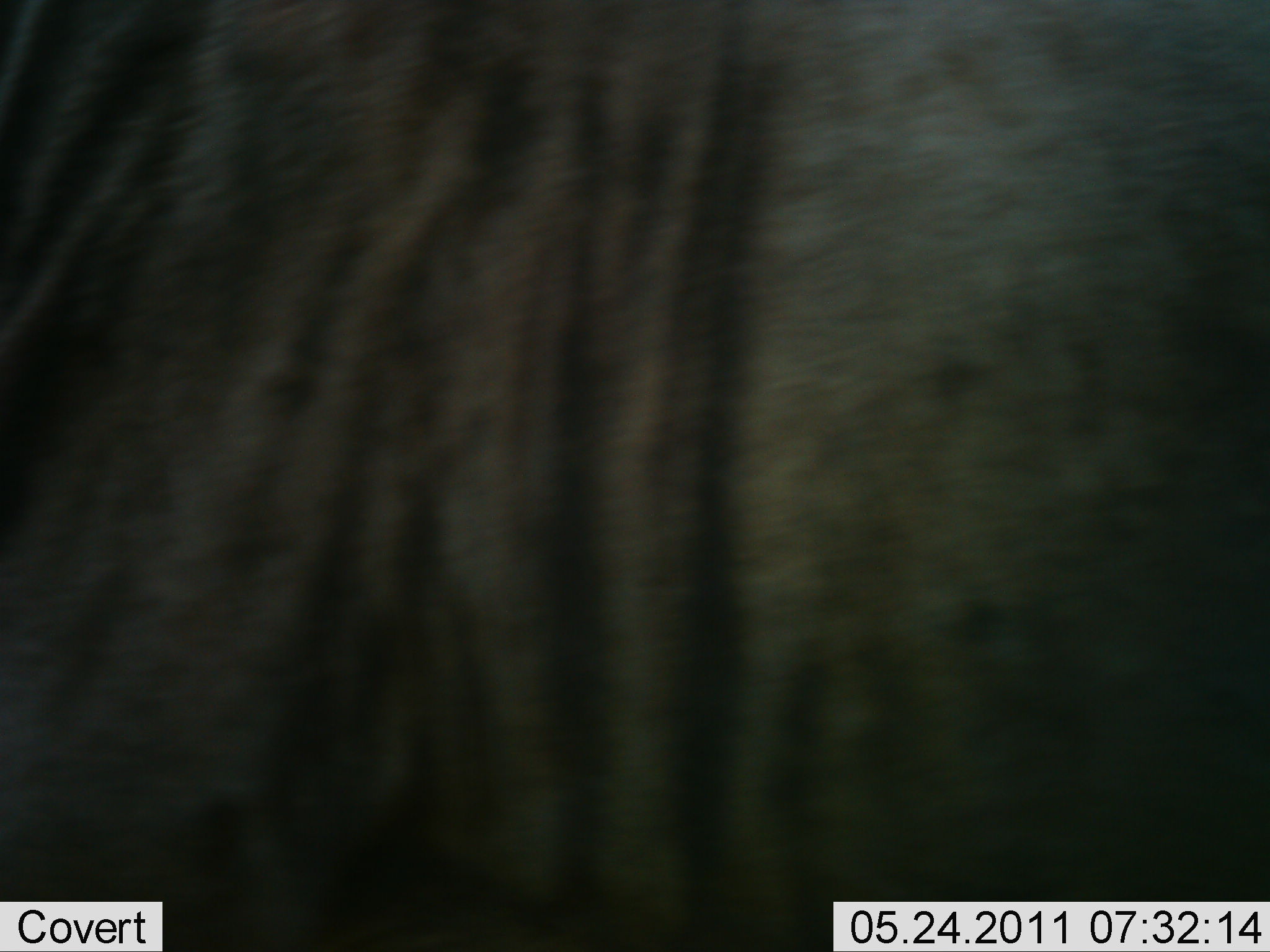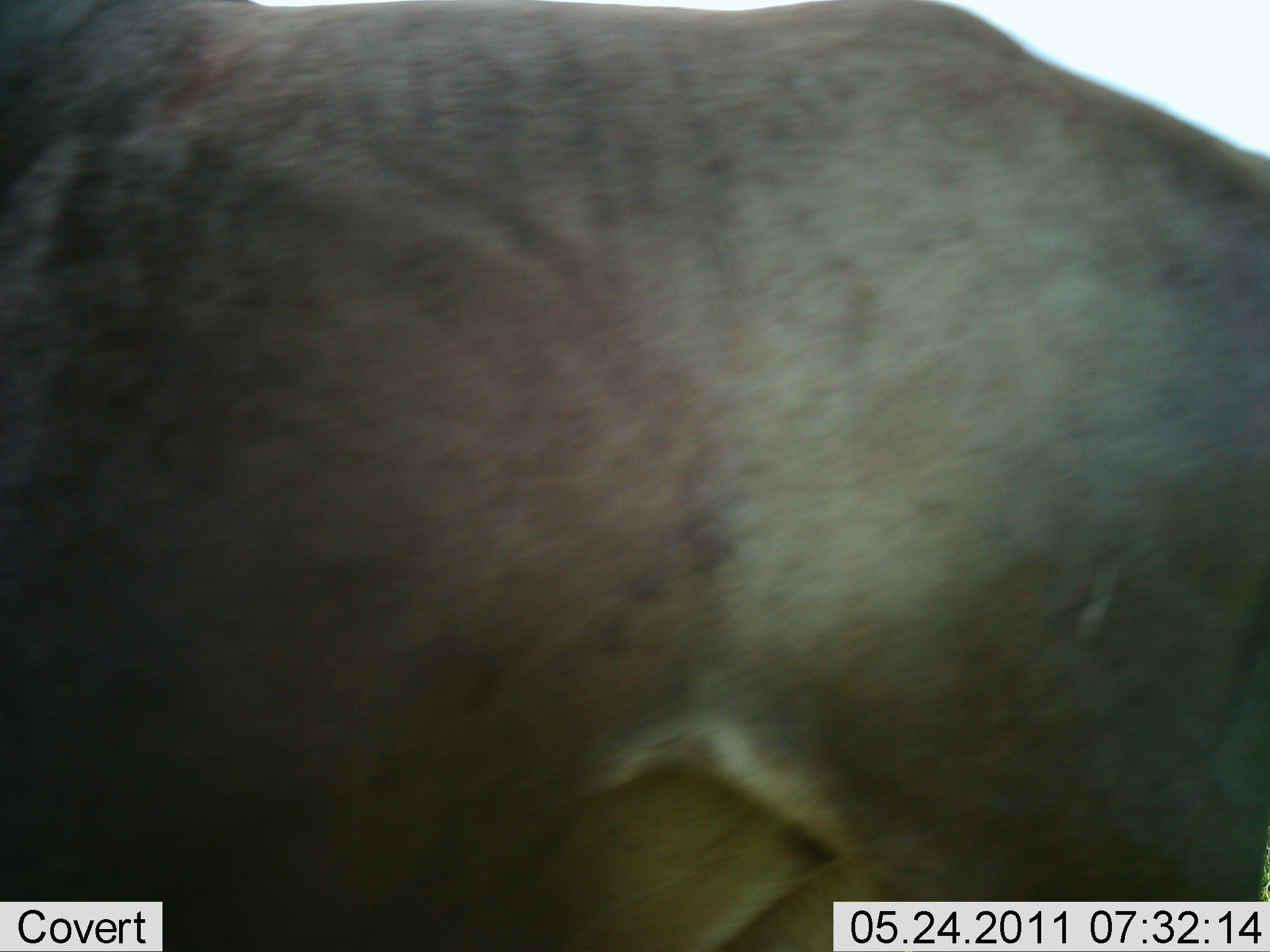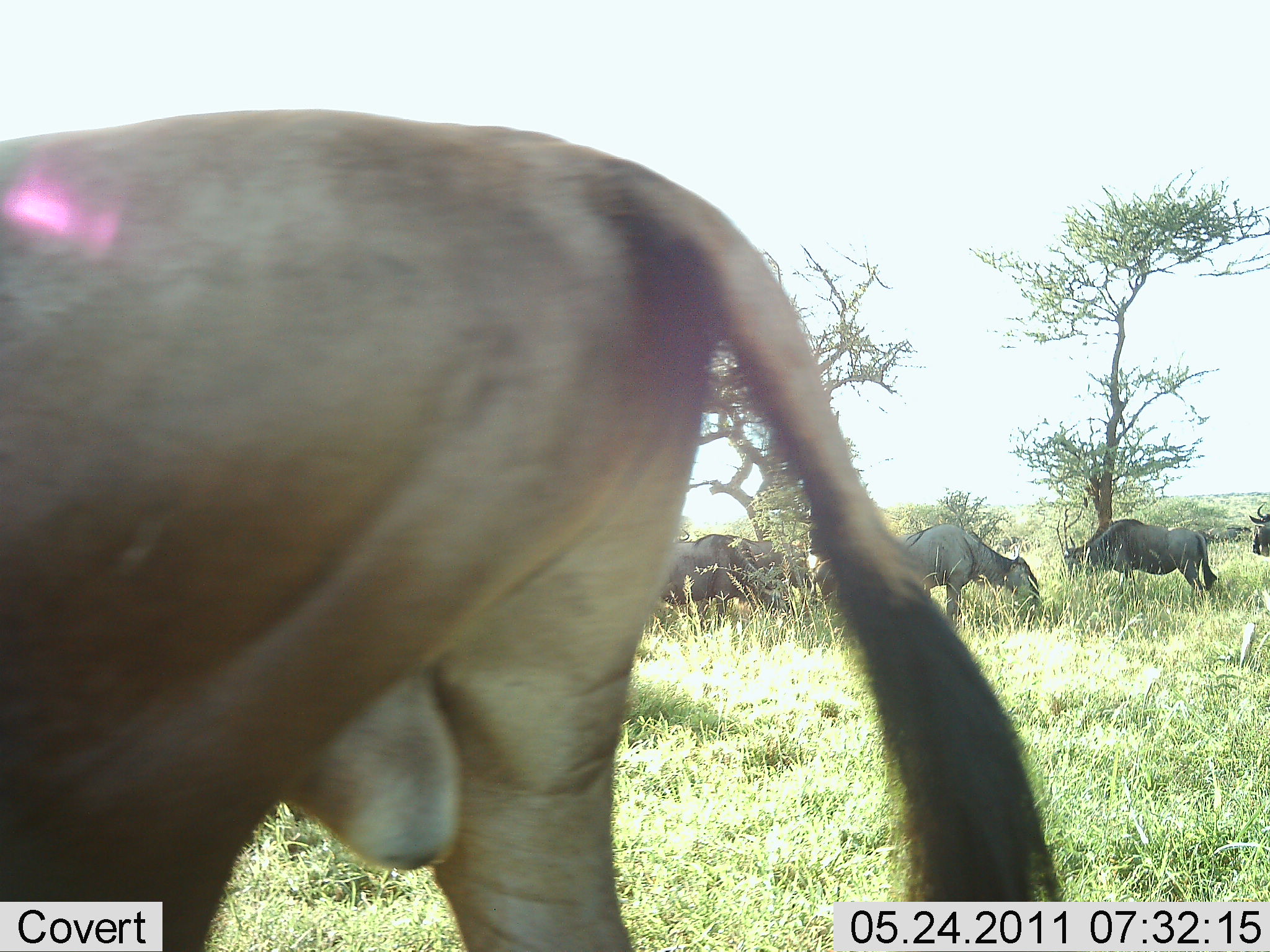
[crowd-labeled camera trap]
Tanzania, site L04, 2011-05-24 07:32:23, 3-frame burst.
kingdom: Animalia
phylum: Chordata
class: Mammalia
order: Artiodactyla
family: Bovidae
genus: Connochaetes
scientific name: Connochaetes taurinus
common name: blue wildebeest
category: wildebeest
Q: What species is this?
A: Wildebeest (blue wildebeest) (Connochaetes taurinus).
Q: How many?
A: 5.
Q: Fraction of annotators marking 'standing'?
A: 64%.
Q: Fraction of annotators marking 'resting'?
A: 0%.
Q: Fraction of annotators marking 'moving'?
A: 50%.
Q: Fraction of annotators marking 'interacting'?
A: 0%.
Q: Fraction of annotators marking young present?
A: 0%.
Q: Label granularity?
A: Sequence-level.